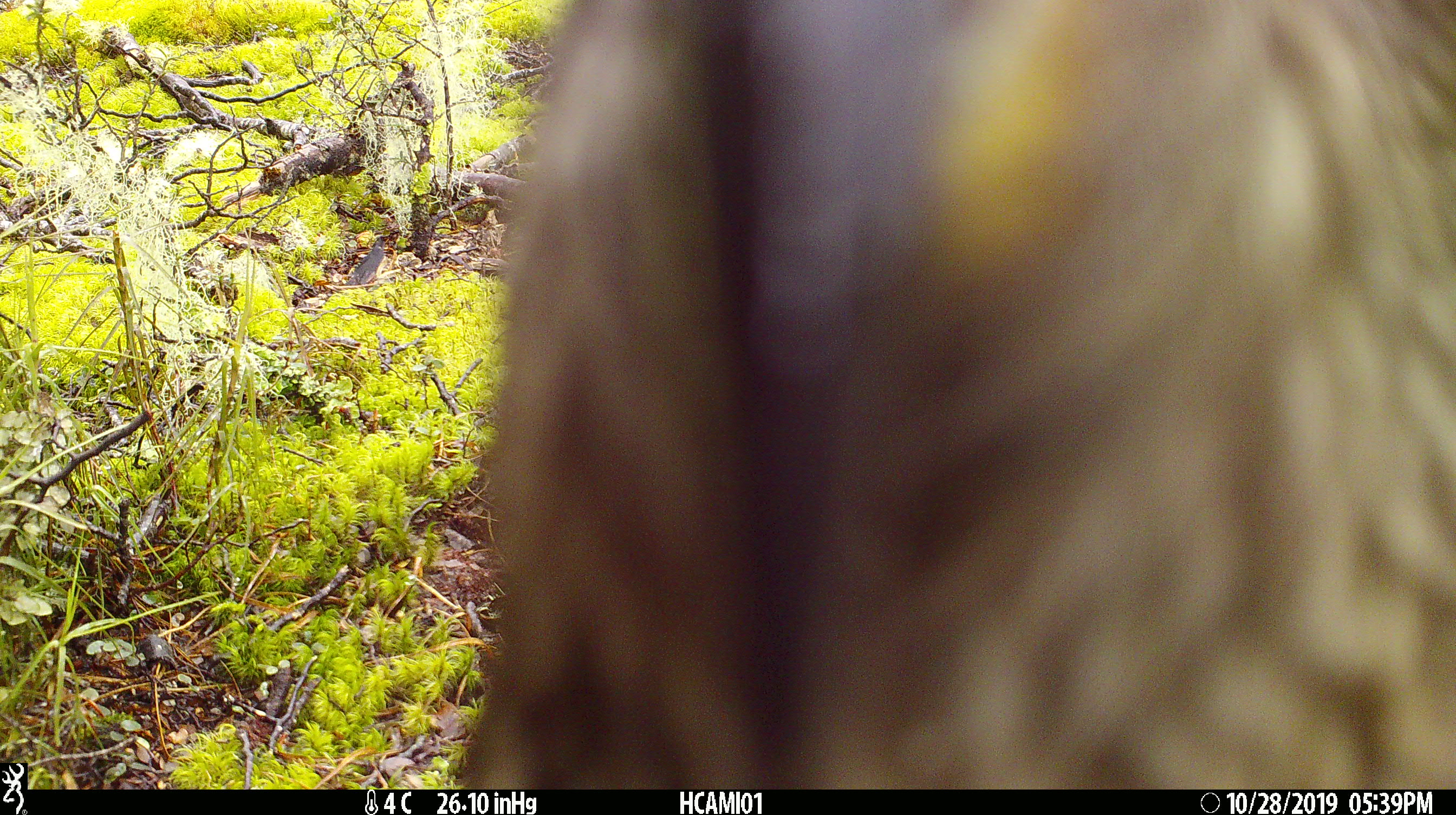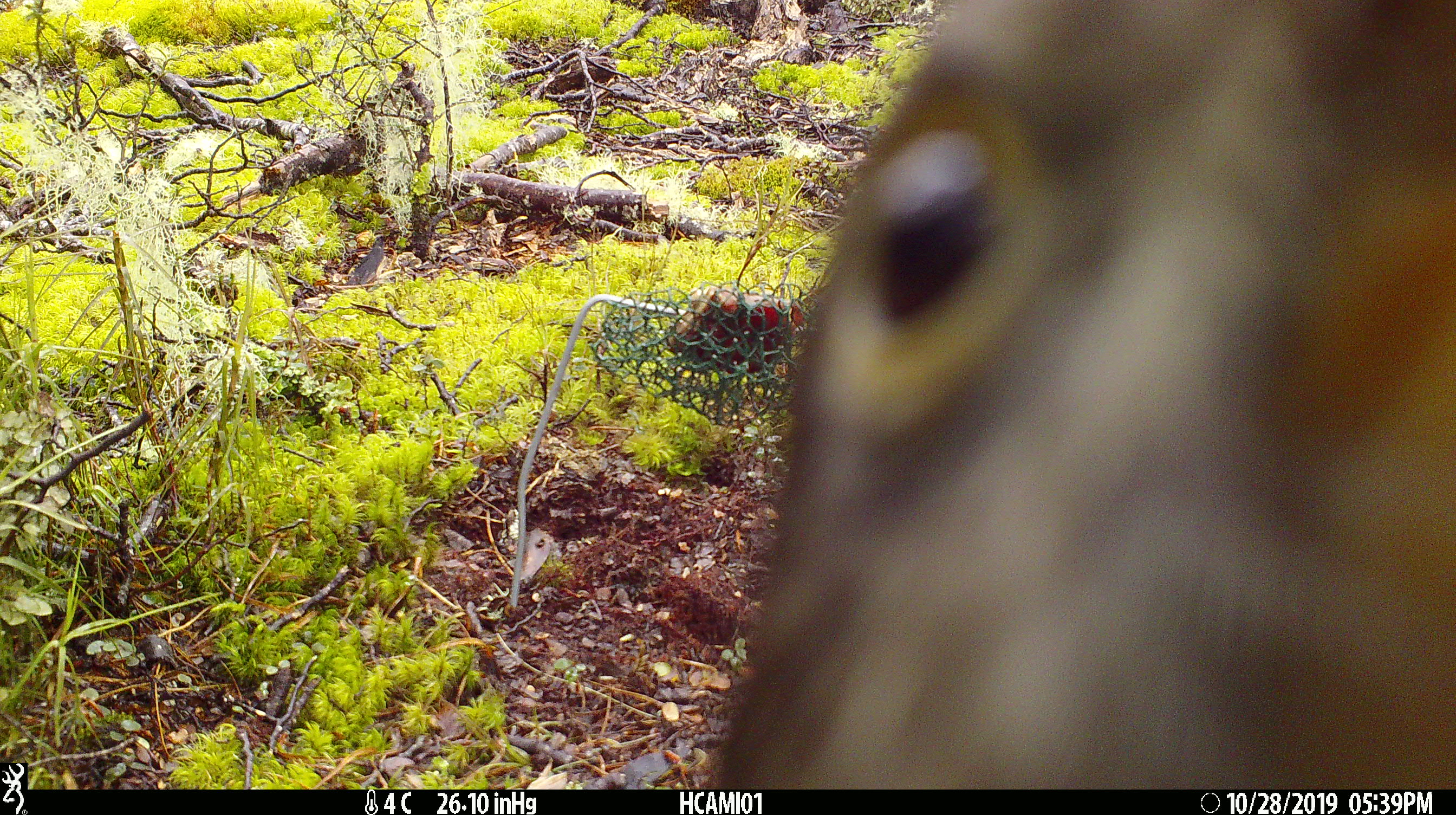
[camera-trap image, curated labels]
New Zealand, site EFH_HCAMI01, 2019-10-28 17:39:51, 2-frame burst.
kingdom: Animalia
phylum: Chordata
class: Aves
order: Psittaciformes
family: Strigopidae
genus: Nestor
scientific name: Nestor notabilis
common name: kea